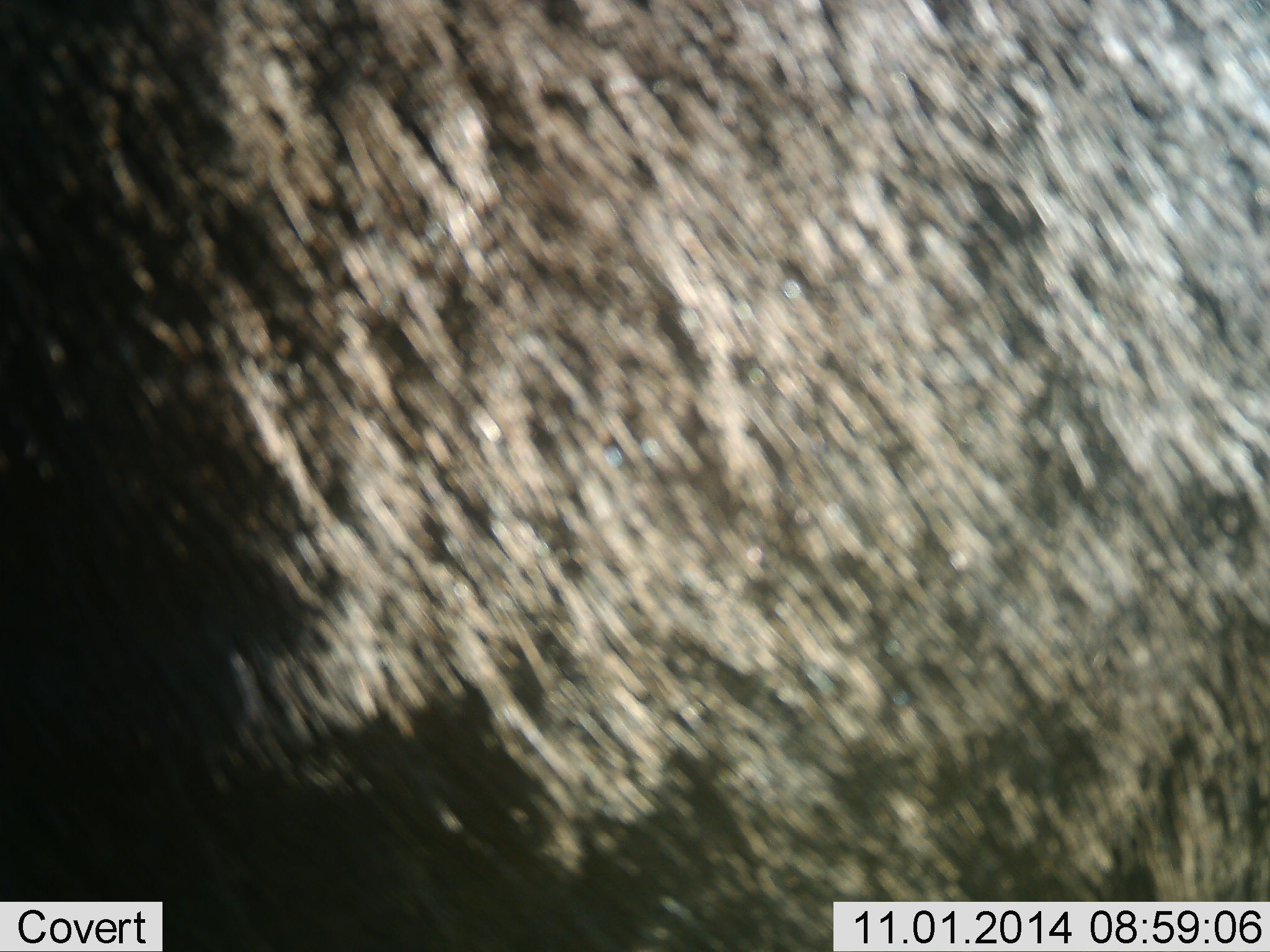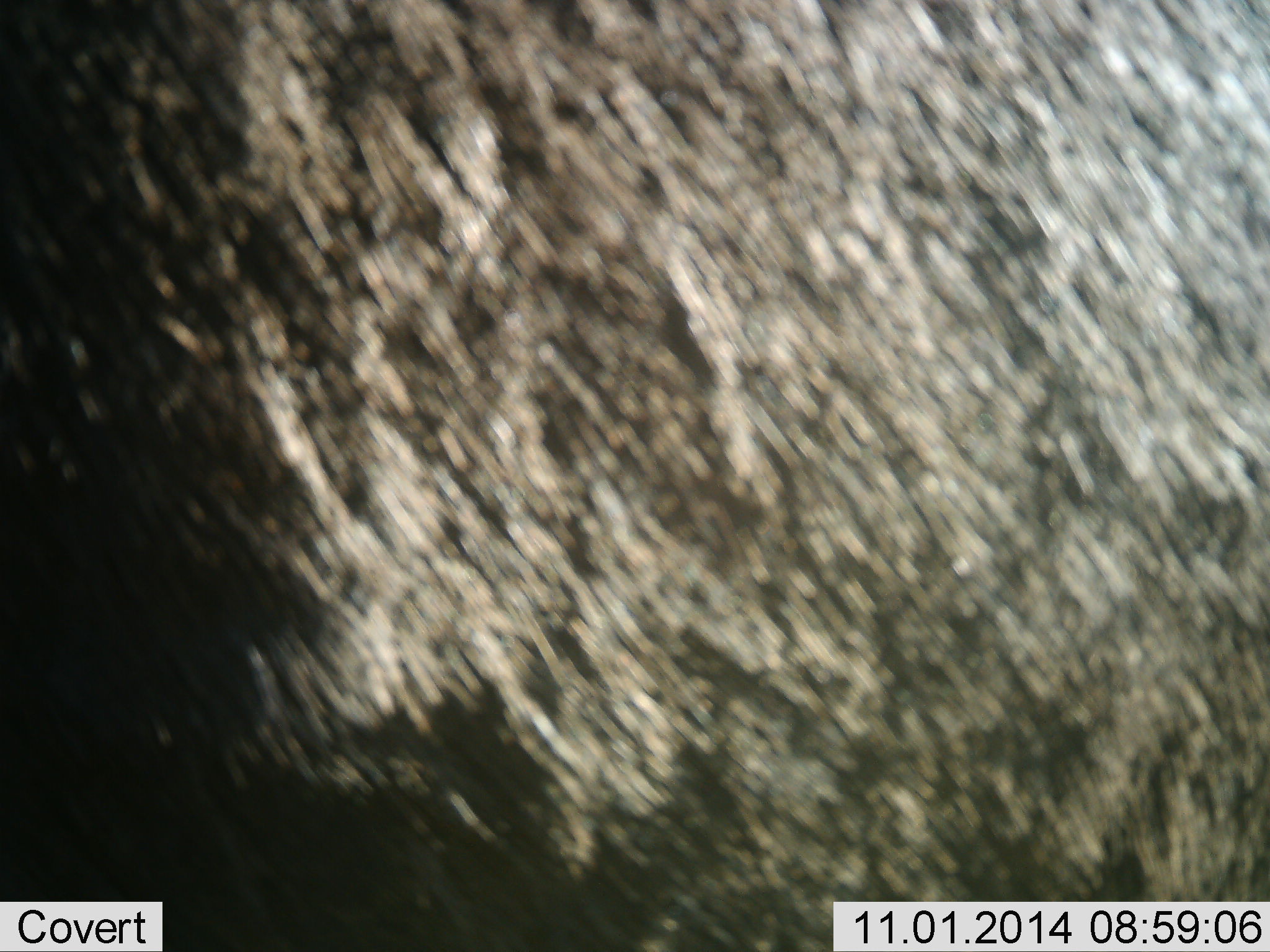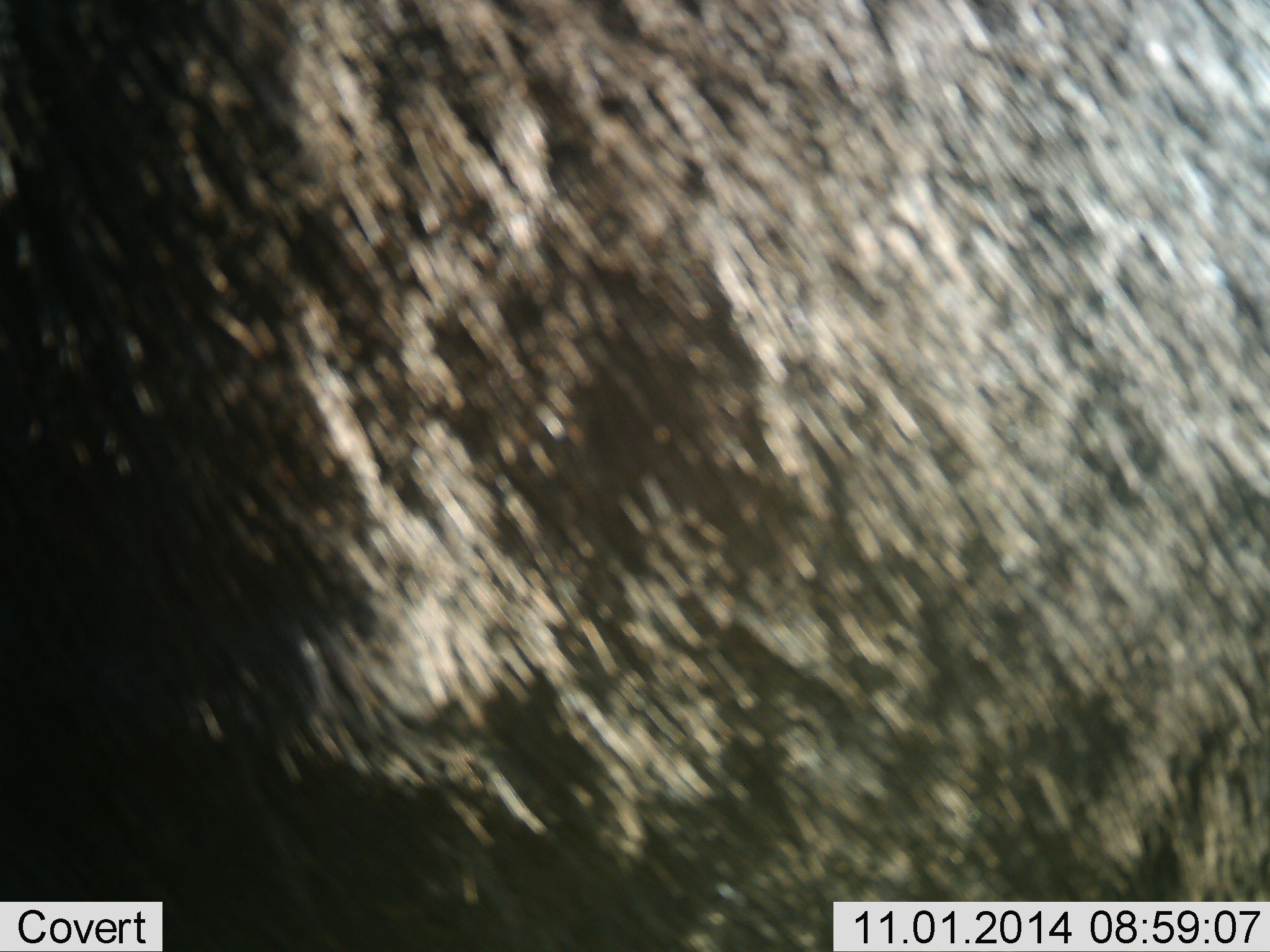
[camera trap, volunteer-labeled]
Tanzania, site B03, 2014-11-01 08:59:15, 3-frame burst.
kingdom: Animalia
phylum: Chordata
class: Mammalia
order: Artiodactyla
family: Bovidae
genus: Connochaetes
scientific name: Connochaetes taurinus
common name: blue wildebeest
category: wildebeest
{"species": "wildebeest (blue wildebeest) (Connochaetes taurinus)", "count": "1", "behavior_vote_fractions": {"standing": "100%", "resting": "0%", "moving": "0%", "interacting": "0%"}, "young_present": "0%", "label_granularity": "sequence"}